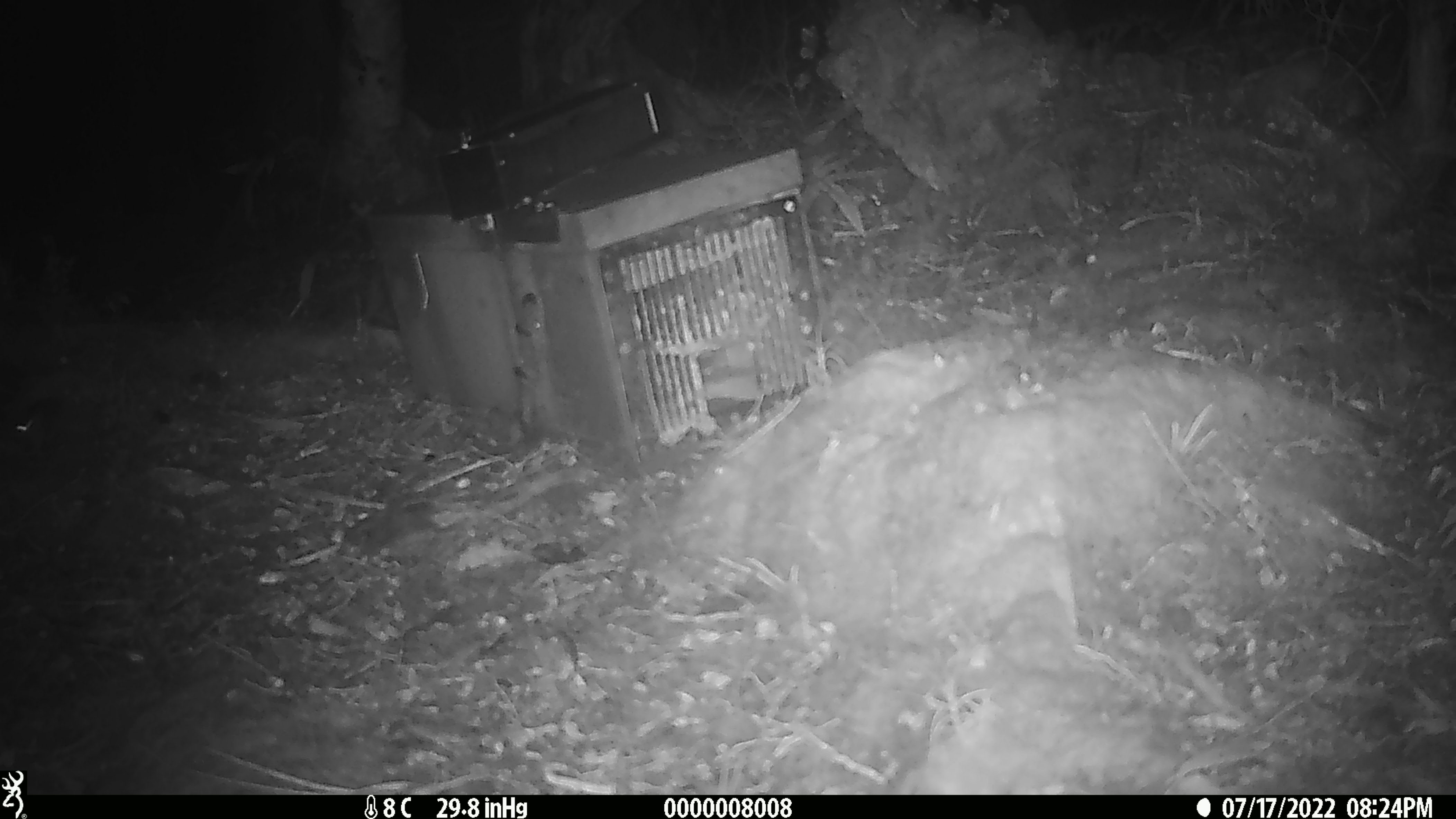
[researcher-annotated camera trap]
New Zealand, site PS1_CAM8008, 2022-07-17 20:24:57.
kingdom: Animalia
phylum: Chordata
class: Mammalia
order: Rodentia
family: Muridae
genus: Mus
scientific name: Mus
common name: mouse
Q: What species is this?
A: Mouse (Mus).